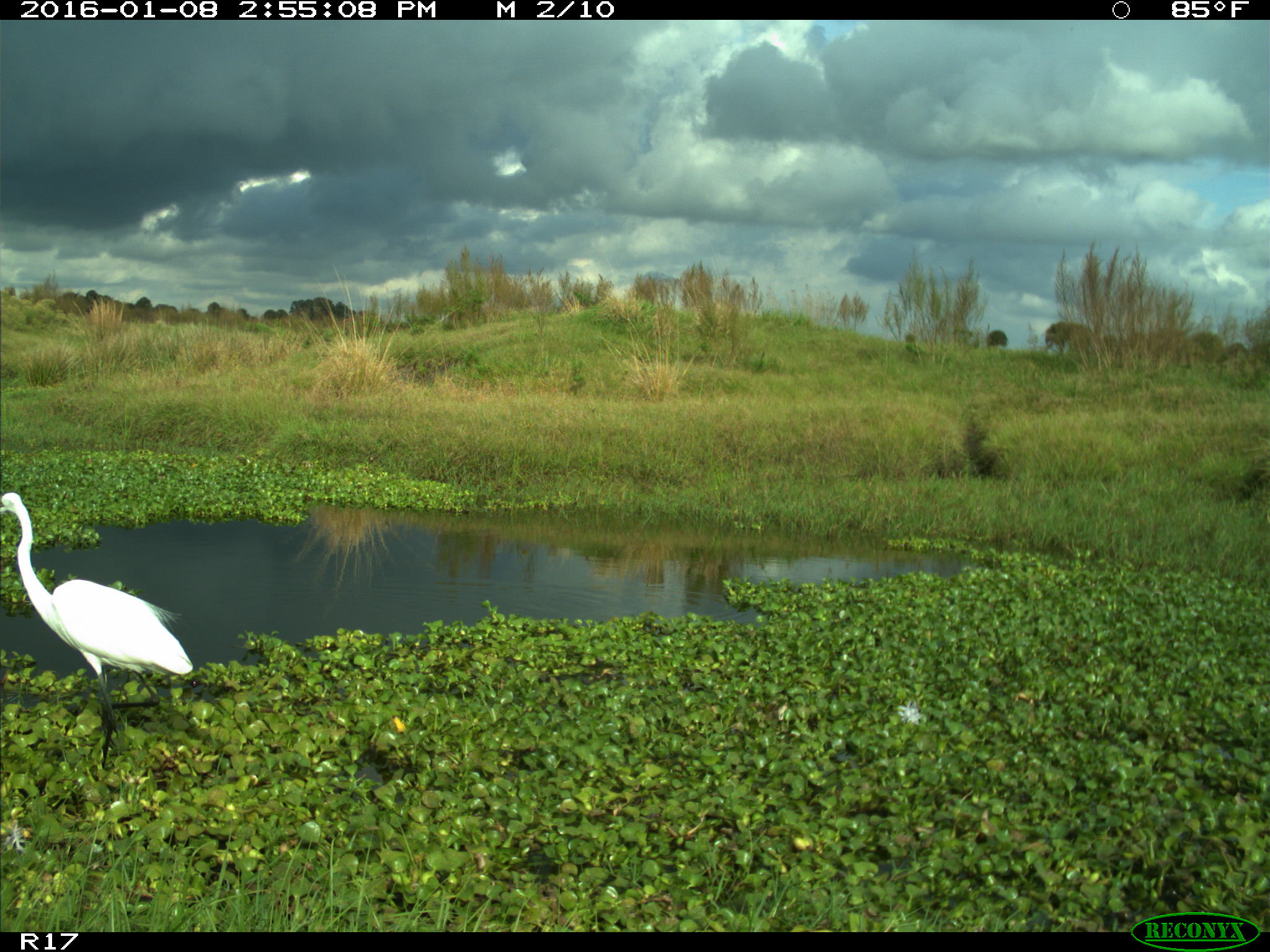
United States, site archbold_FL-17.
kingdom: Animalia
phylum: Chordata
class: Aves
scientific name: Aves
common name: birds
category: unidentified bird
Unidentified bird (birds) (Aves).